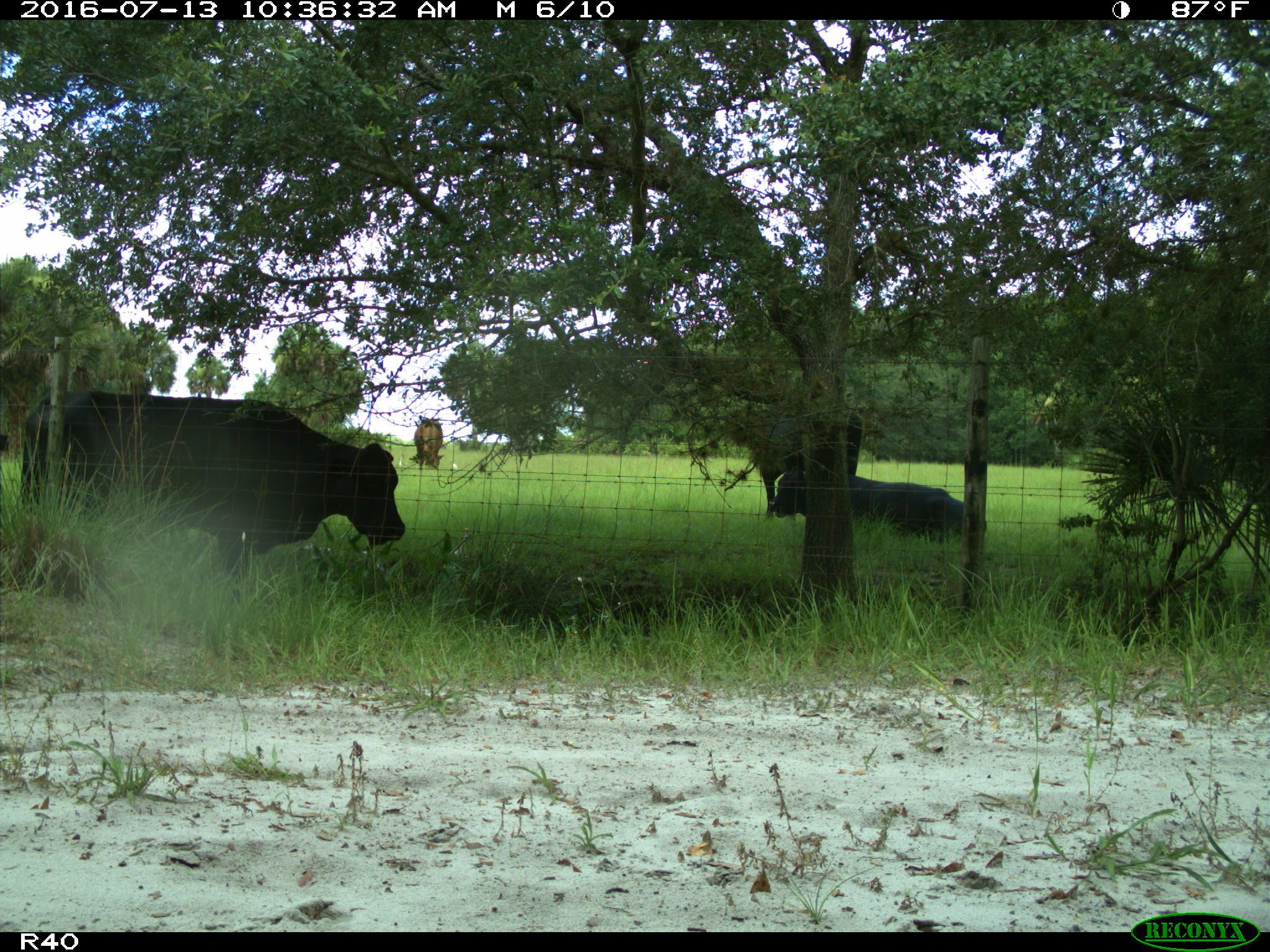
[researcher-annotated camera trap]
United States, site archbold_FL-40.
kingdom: Animalia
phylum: Chordata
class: Mammalia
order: Artiodactyla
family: Bovidae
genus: Bos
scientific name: Bos taurus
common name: domestic cow